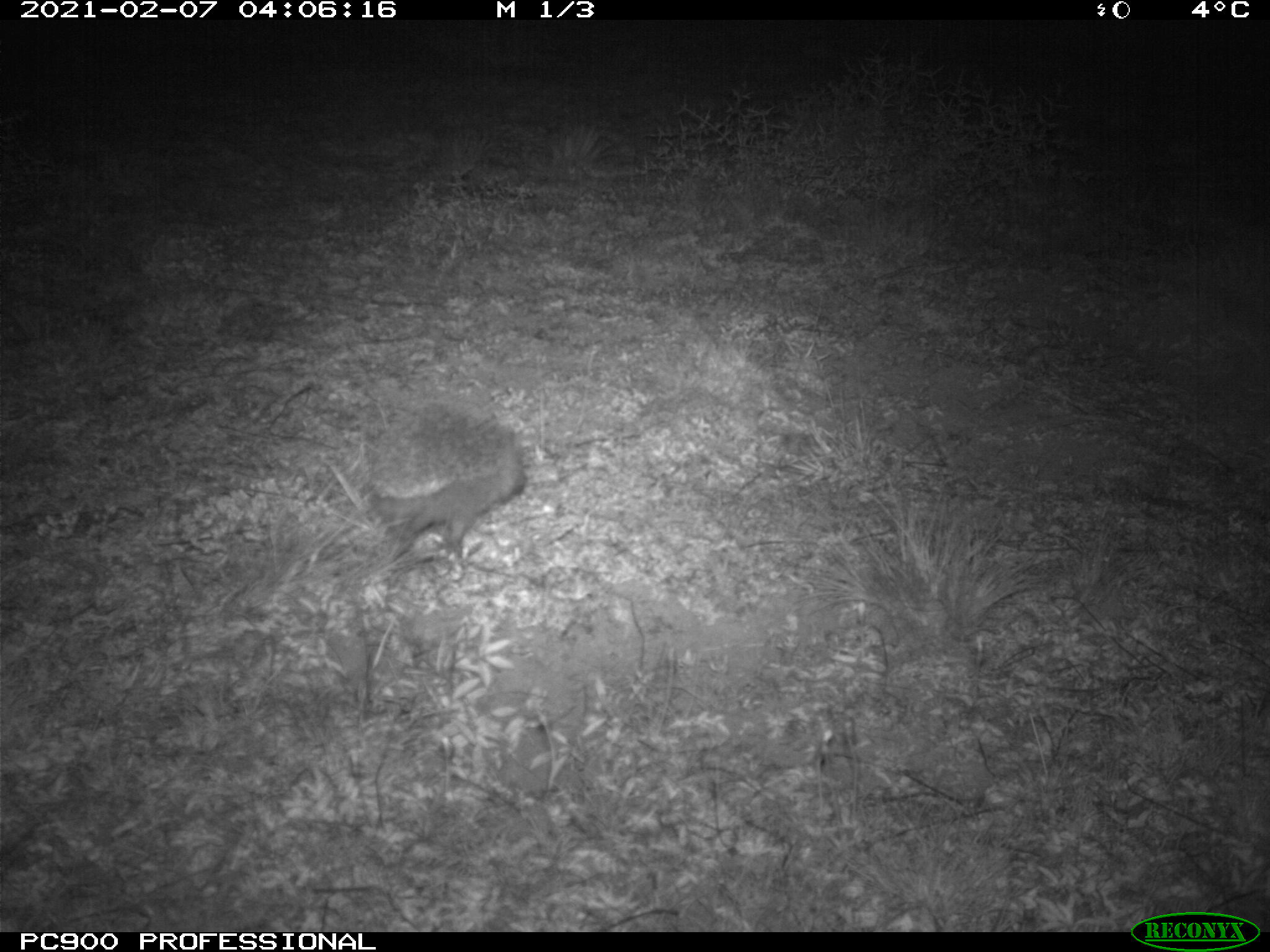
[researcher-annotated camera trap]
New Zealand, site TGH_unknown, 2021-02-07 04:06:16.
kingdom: Animalia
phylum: Chordata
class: Mammalia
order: Eulipotyphla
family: Erinaceidae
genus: Erinaceus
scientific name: Erinaceus europaeus europaeus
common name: european hedgehog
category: hedgehog